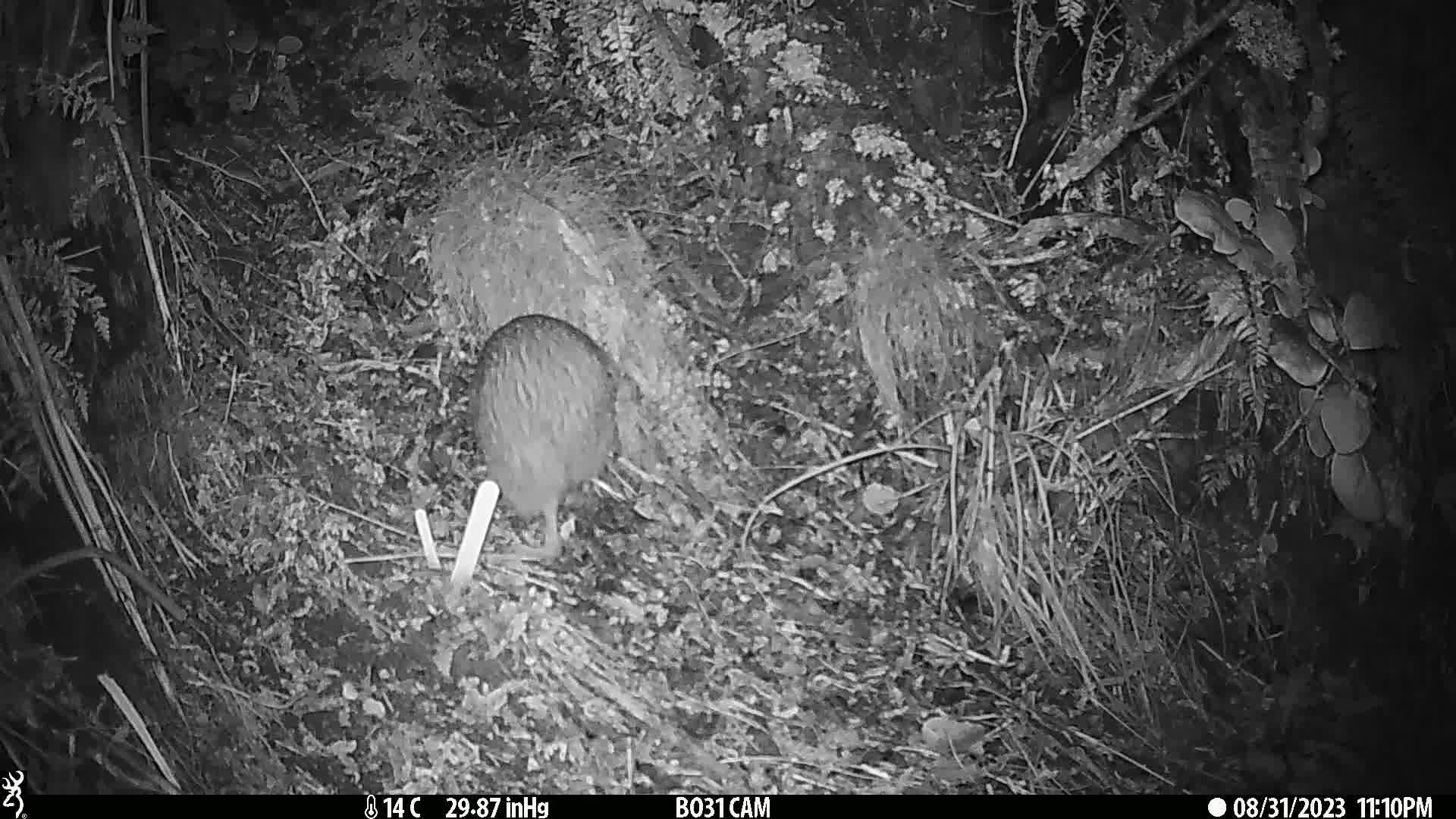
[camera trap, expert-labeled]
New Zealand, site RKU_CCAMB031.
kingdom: Animalia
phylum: Chordata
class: Aves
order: Apterygiformes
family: Apterygidae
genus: Apteryx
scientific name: Apteryx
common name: kiwi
Kiwi (Apteryx).